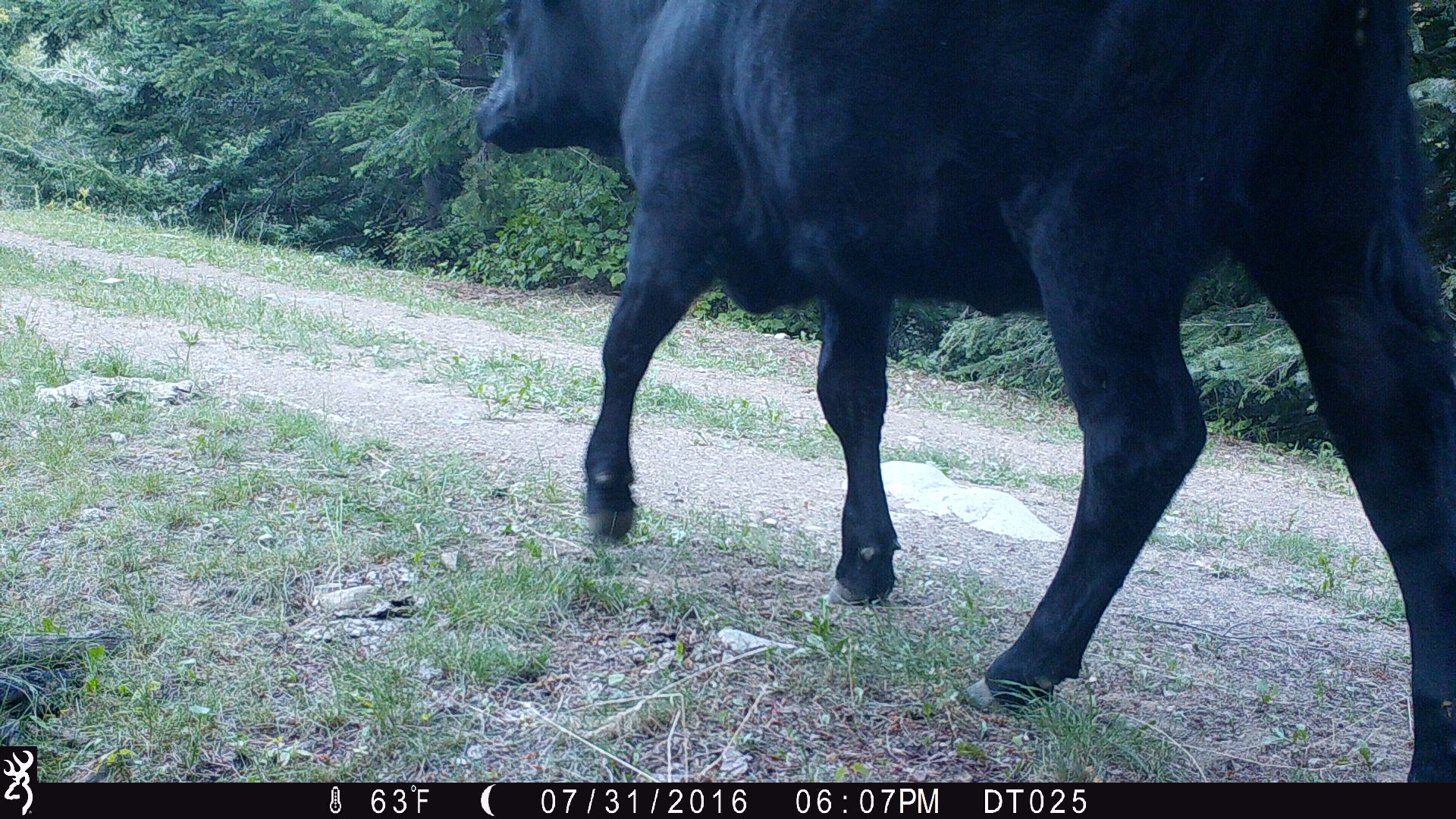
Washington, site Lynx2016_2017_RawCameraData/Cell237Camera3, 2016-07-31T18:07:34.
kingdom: Animalia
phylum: Chordata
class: Mammalia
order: Artiodactyla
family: Bovidae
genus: Bos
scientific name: Bos taurus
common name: domestic cattle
Domestic cattle (Bos taurus). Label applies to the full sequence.